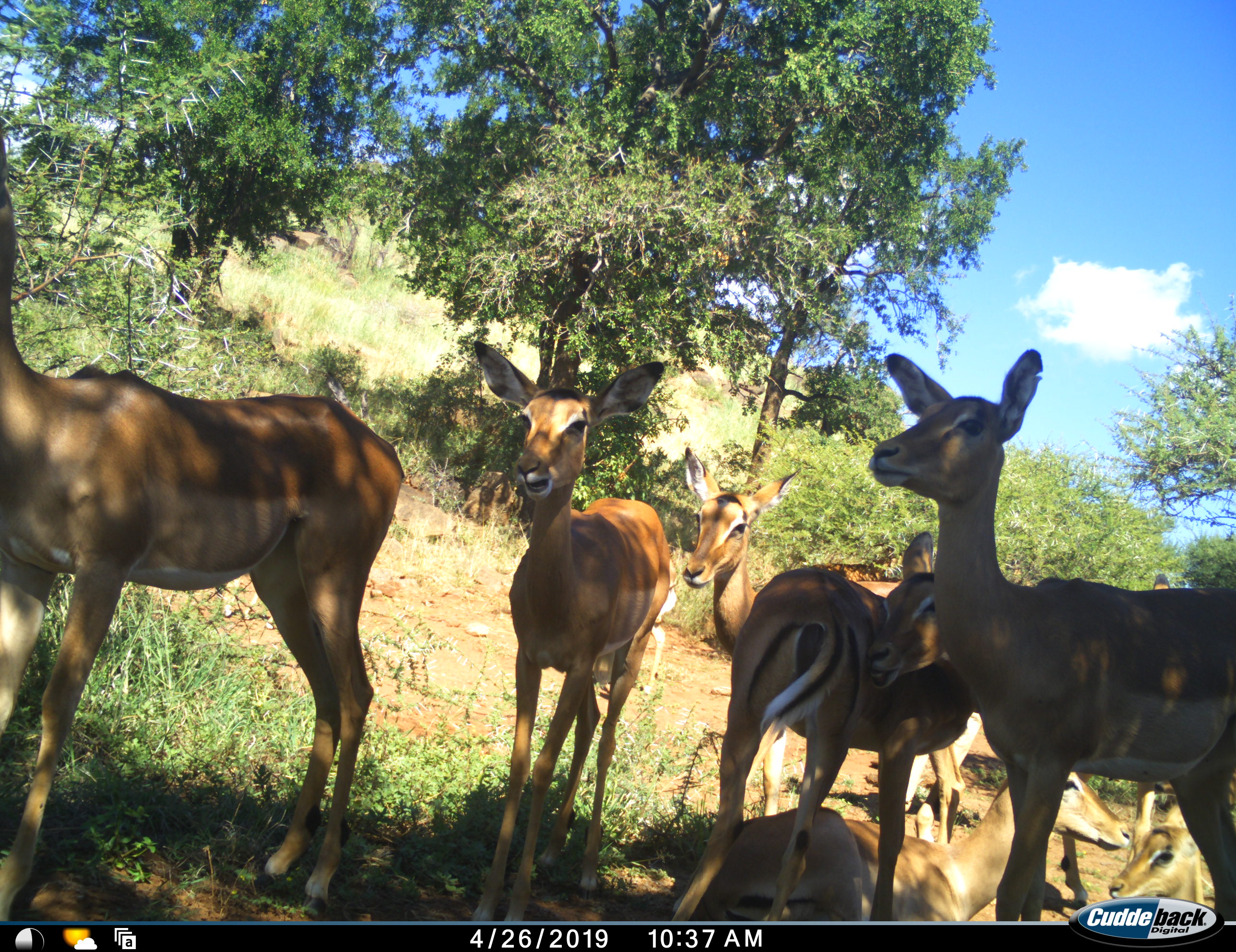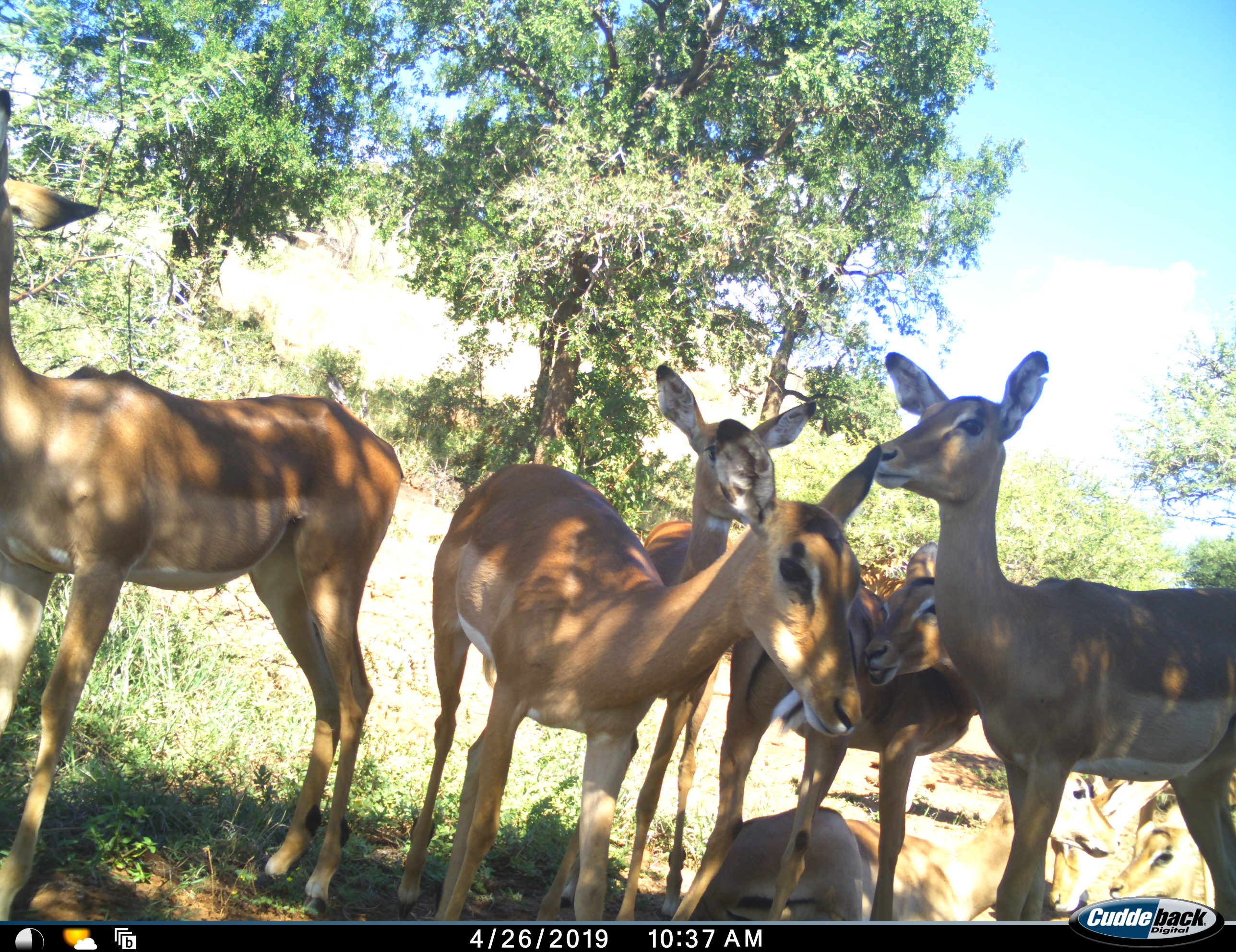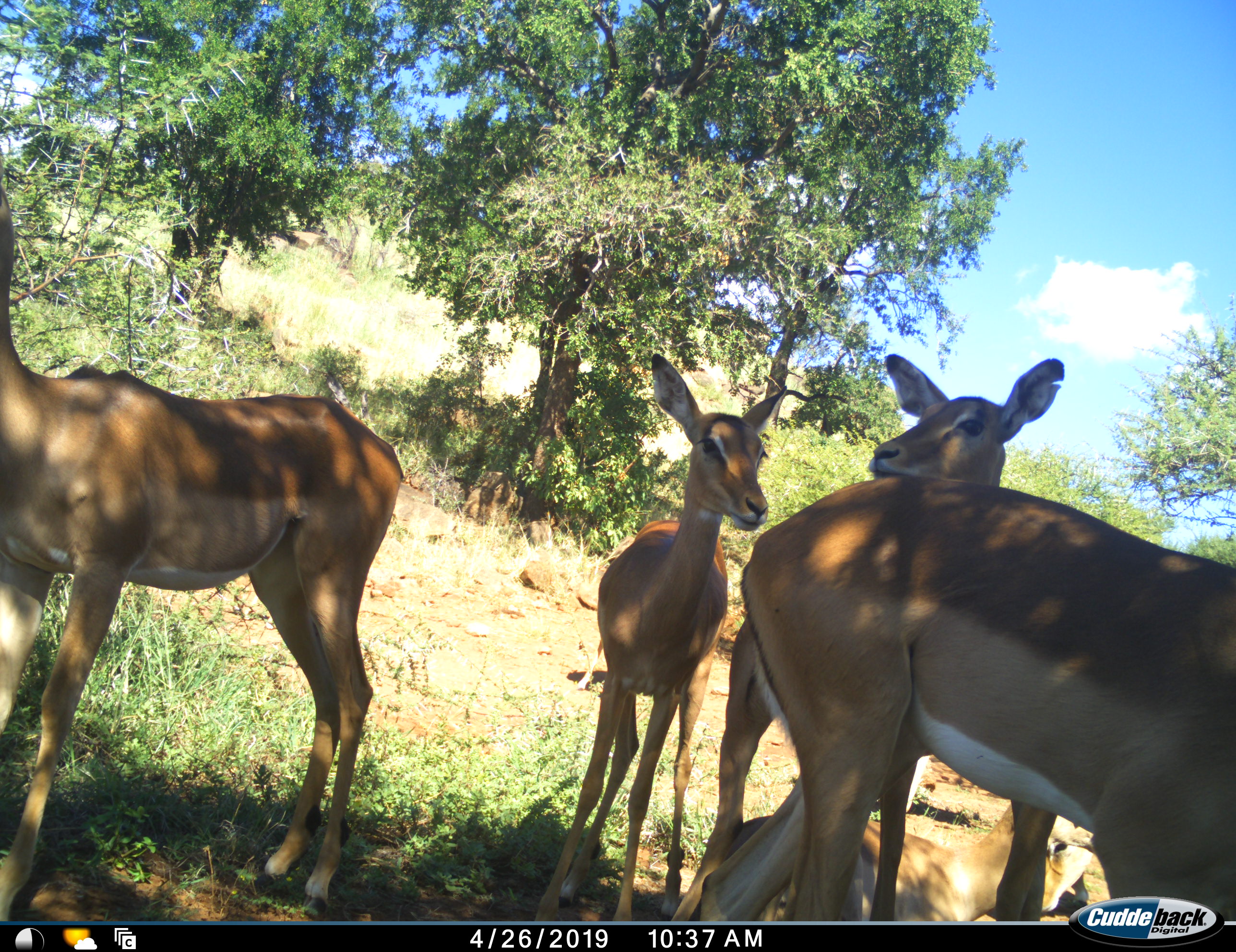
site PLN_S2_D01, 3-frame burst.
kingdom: Animalia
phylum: Chordata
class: Mammalia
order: Artiodactyla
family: Bovidae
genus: Aepyceros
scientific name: Aepyceros melampus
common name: impala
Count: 8.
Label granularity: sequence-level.